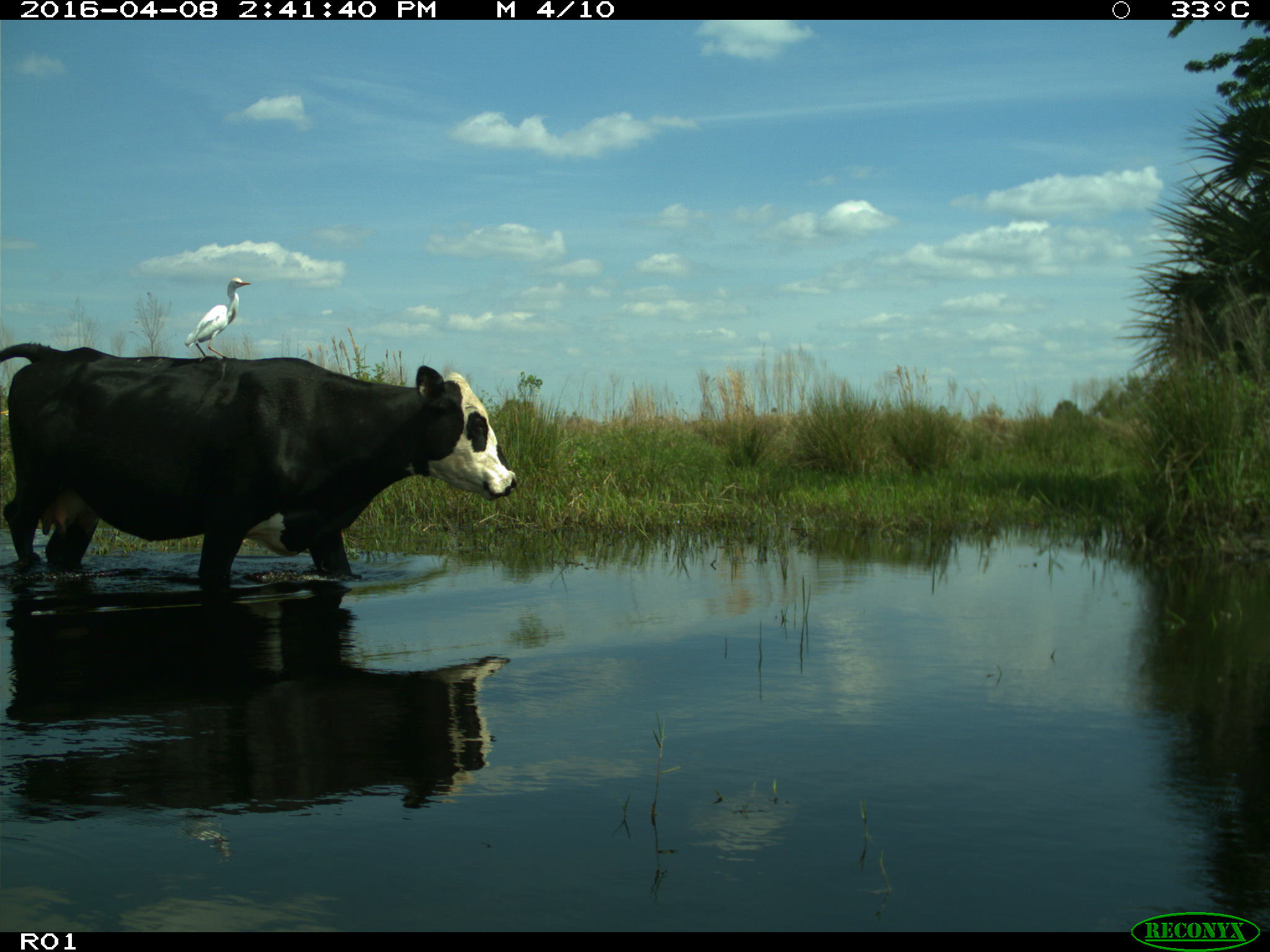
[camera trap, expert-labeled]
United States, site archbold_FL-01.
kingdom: Animalia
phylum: Chordata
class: Mammalia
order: Artiodactyla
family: Bovidae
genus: Bos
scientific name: Bos taurus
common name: domestic cow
Bos taurus (domestic cow).